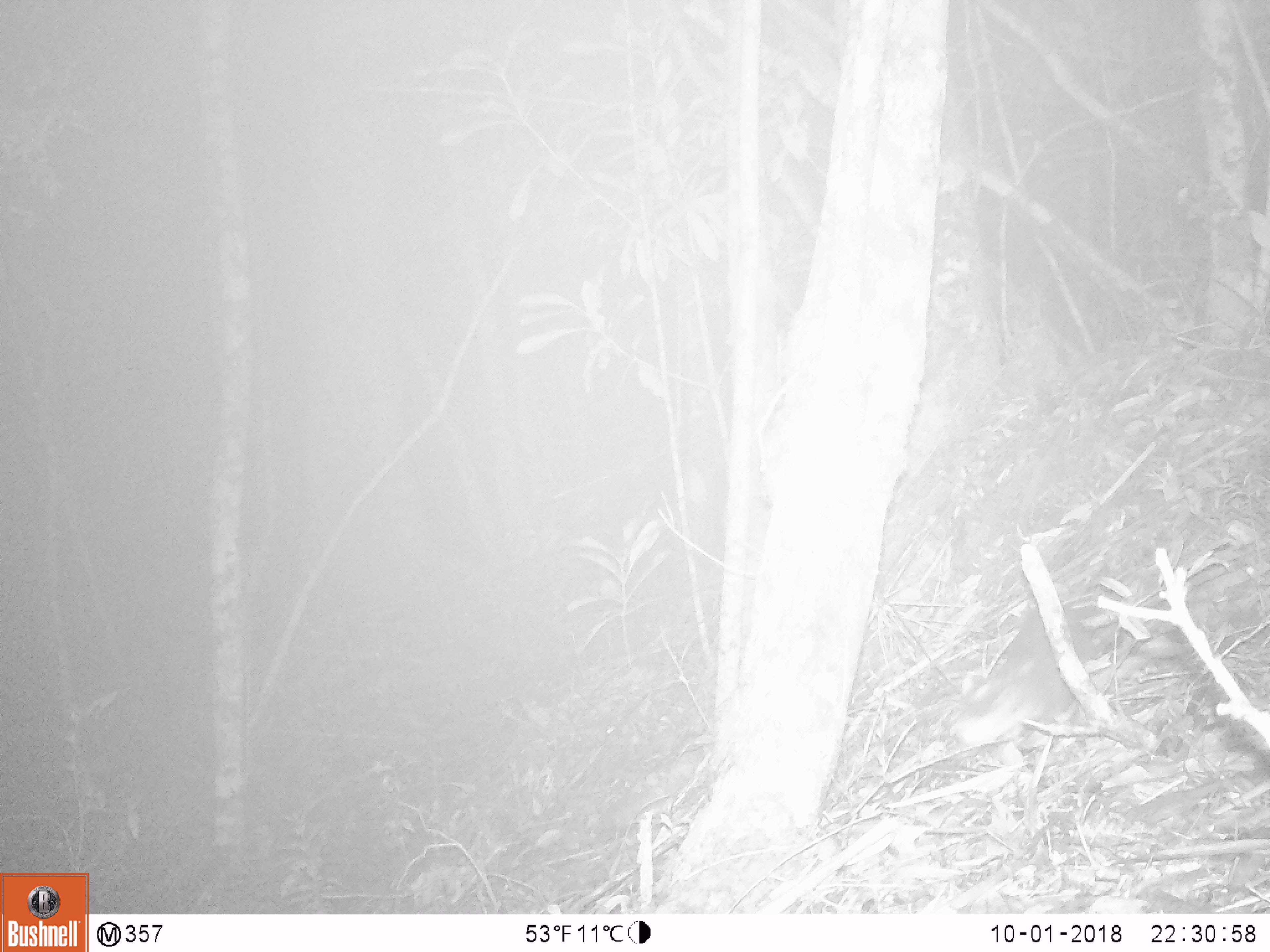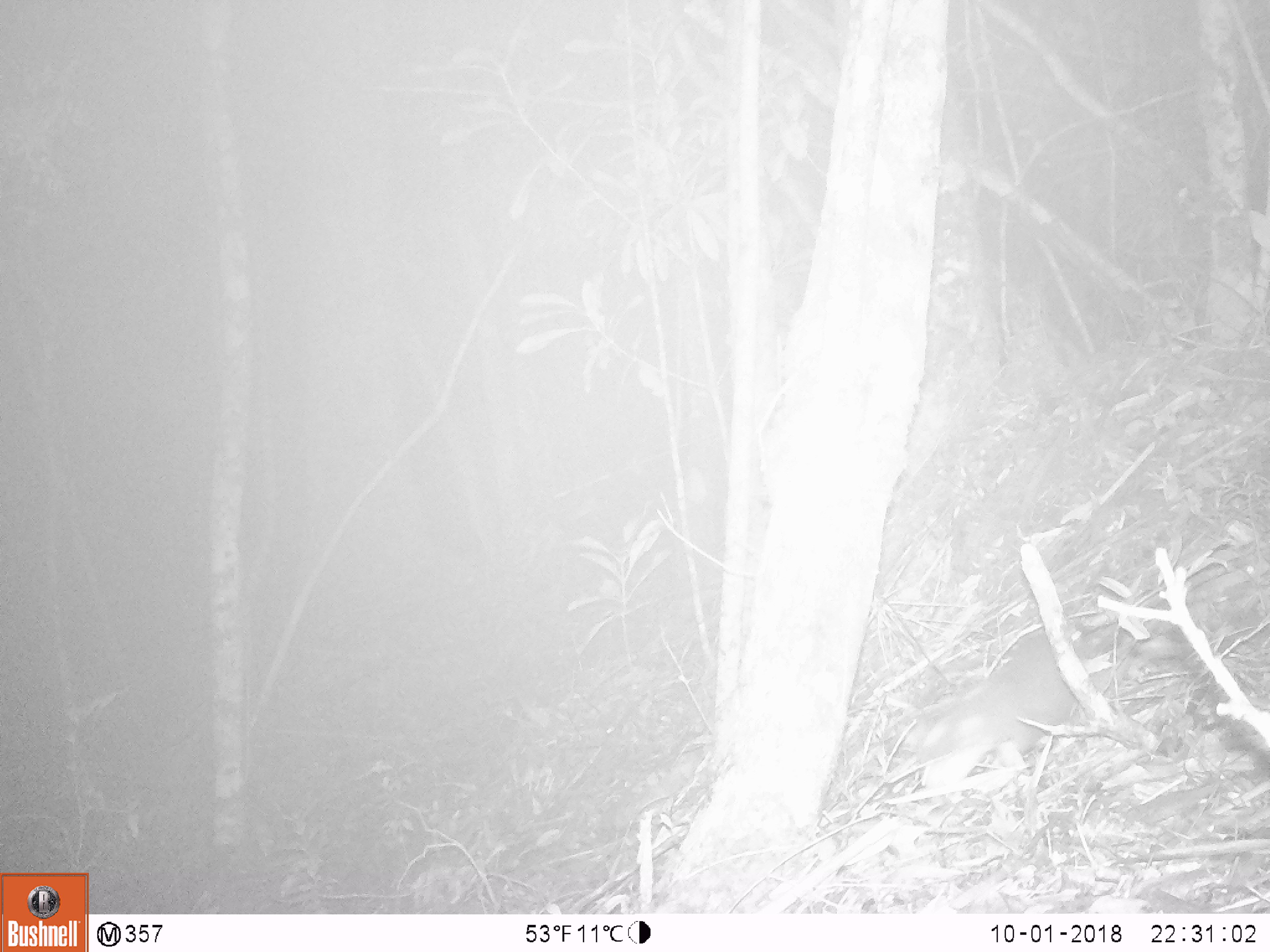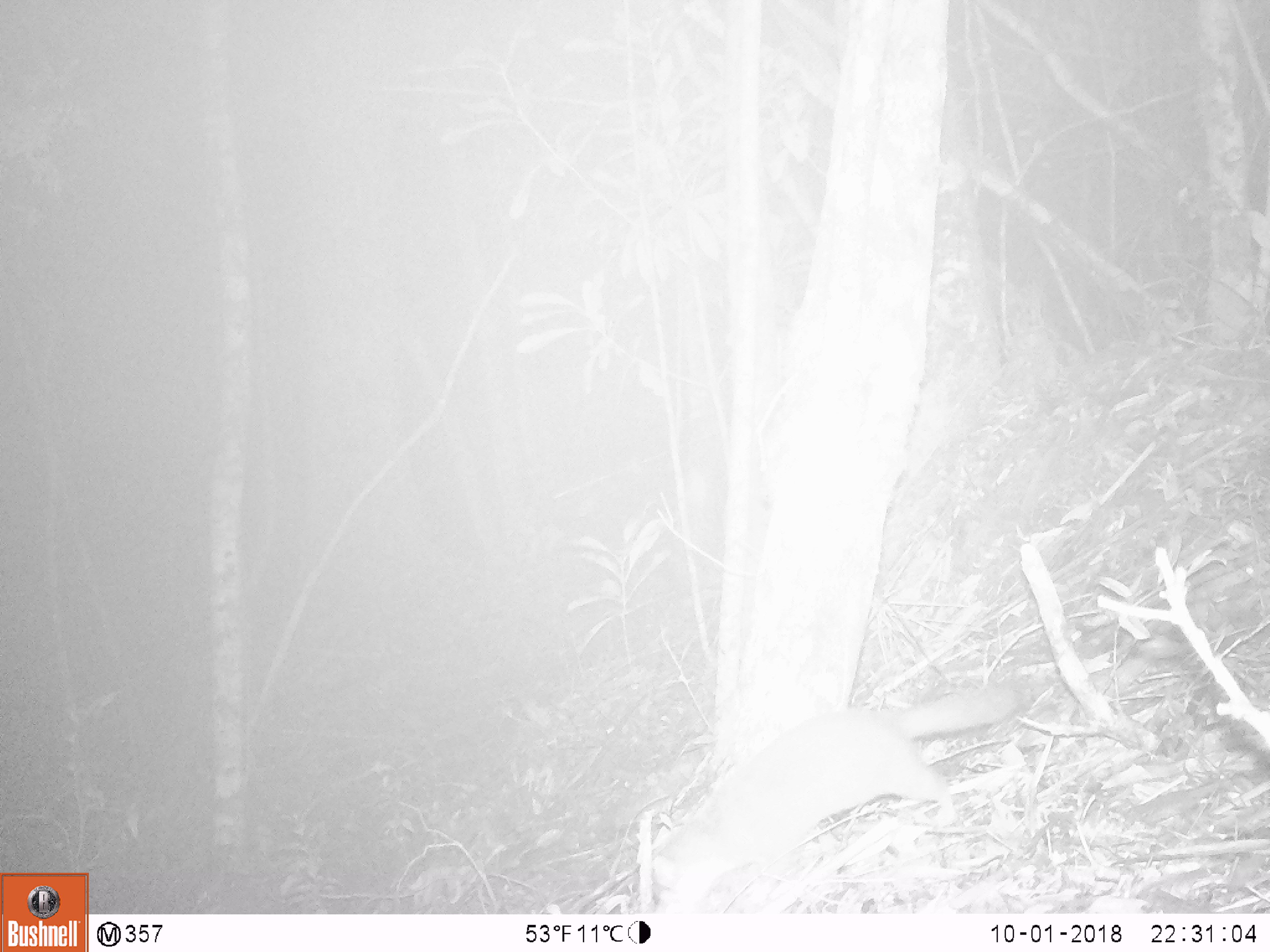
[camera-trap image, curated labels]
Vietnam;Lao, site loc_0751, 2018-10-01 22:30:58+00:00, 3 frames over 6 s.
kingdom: Animalia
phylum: Chordata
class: Mammalia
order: Carnivora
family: Mustelidae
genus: Melogale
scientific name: Melogale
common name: ferret badger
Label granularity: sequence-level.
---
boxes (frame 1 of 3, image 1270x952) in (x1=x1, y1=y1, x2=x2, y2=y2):
ferret badger: (x1=945, y1=583, x2=1136, y2=751)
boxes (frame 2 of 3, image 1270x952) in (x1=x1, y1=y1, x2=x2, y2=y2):
ferret badger: (x1=898, y1=614, x2=1135, y2=789)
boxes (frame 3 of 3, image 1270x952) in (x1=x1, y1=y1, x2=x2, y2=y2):
ferret badger: (x1=638, y1=681, x2=1024, y2=910)